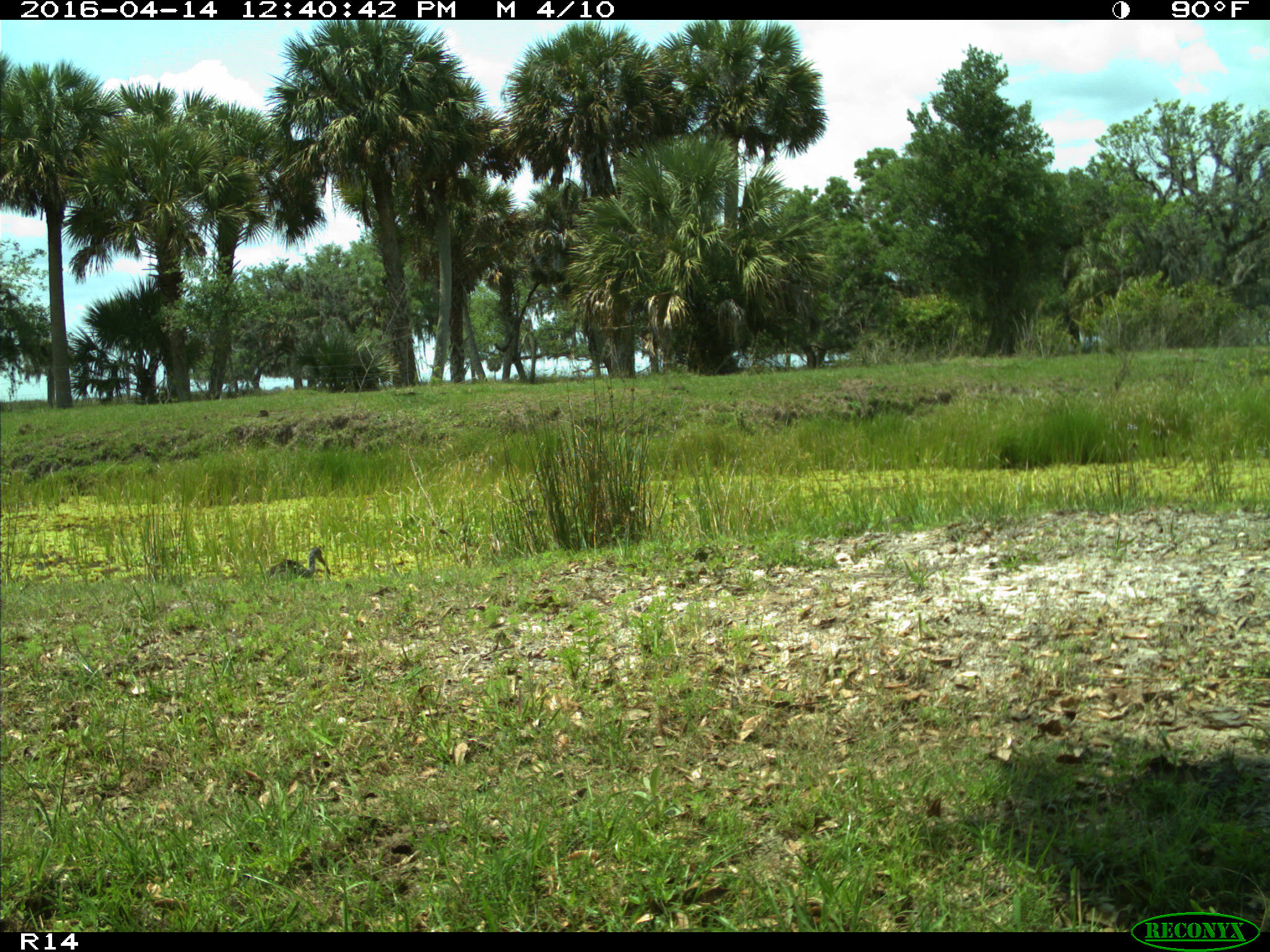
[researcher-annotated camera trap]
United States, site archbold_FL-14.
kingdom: Animalia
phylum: Chordata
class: Aves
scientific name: Aves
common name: birds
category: unidentified bird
Unidentified bird (birds) (Aves).